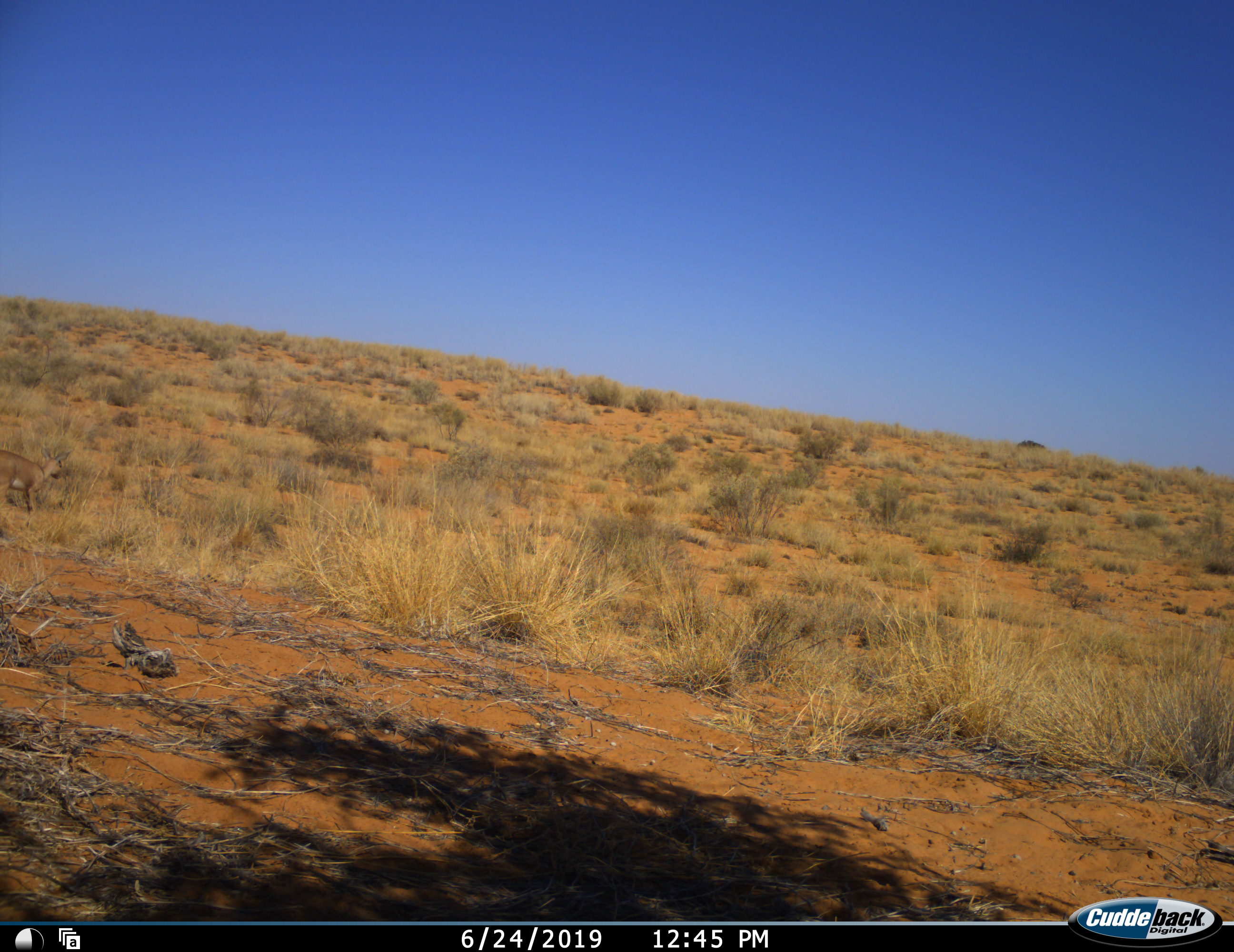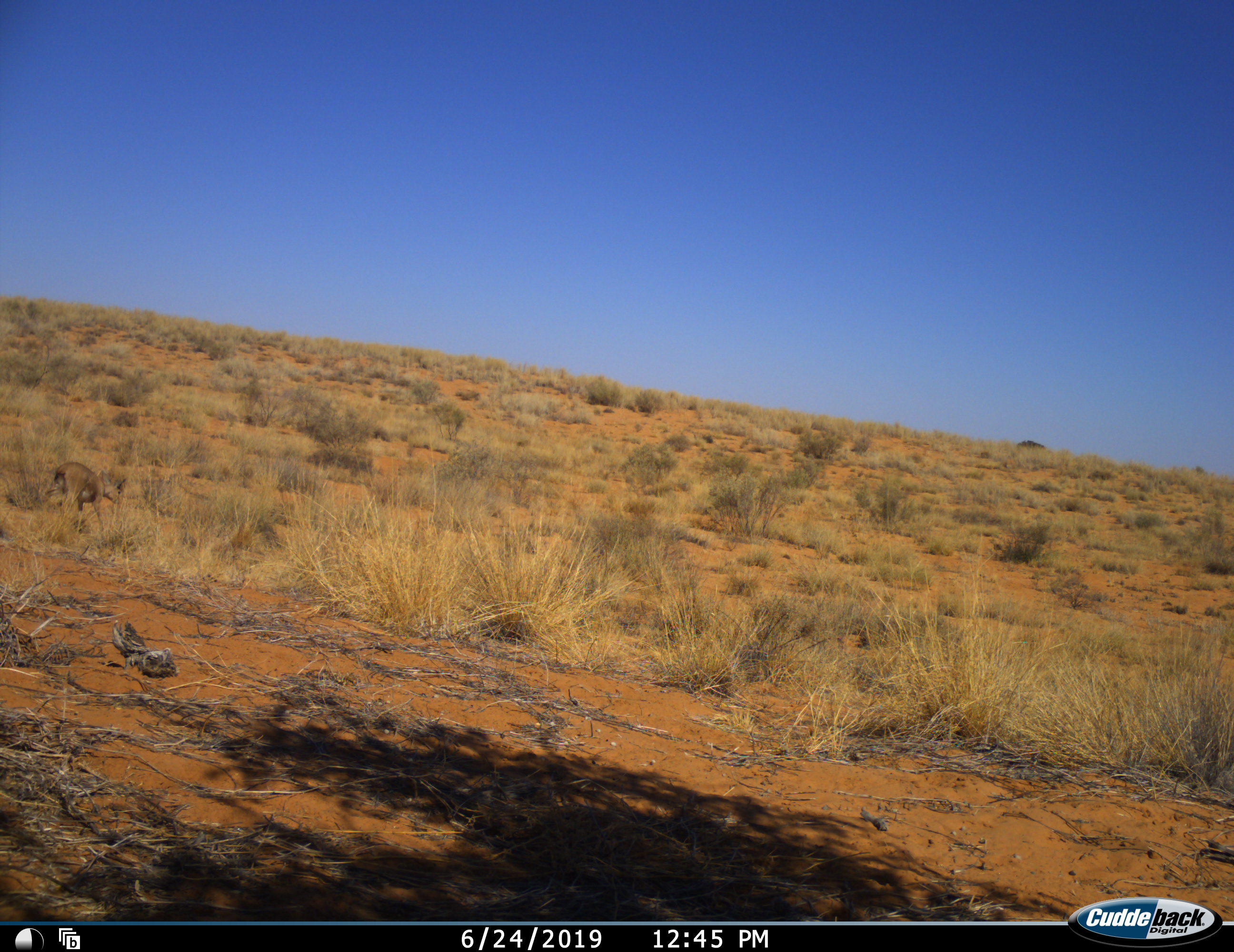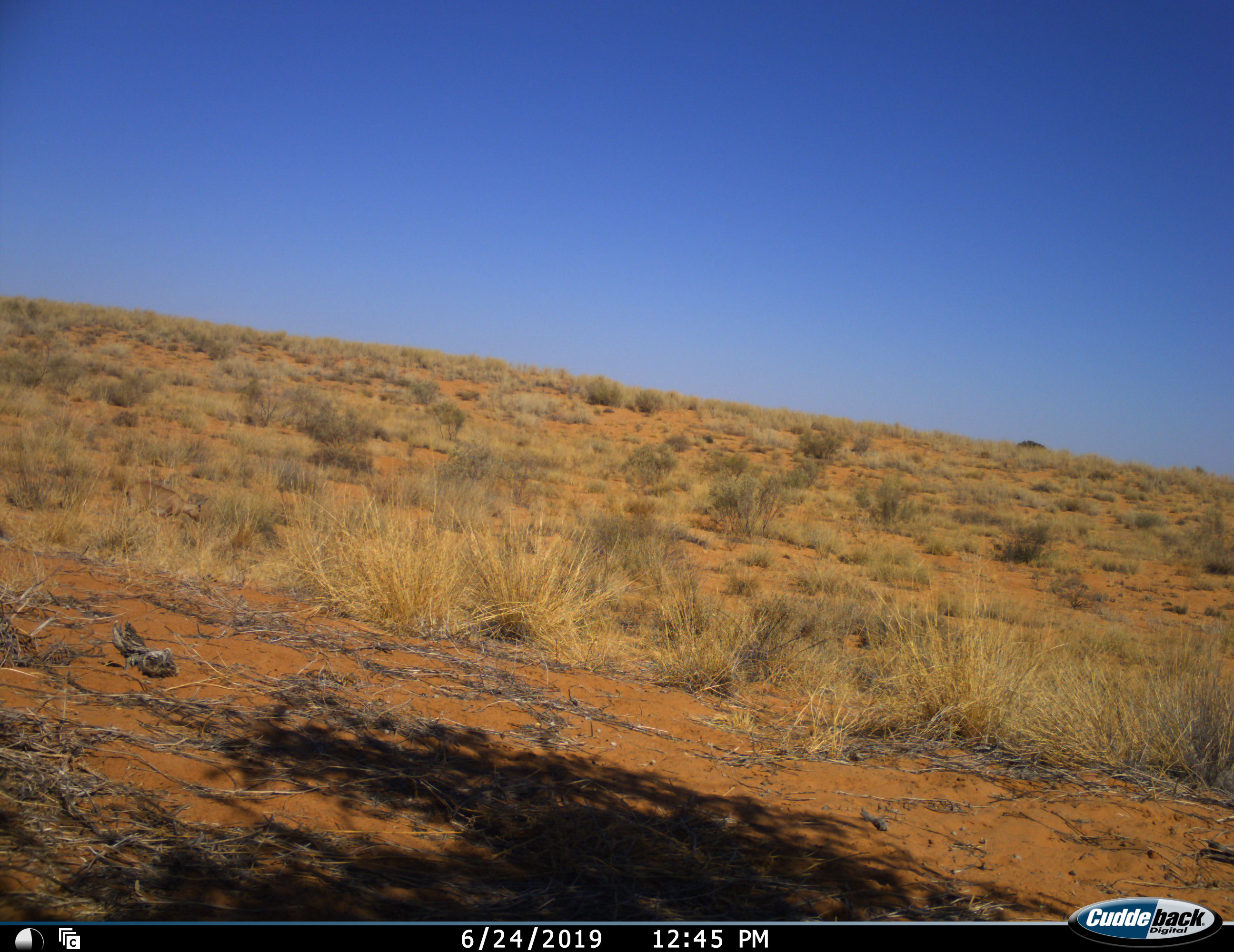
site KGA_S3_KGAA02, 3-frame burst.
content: unidentified animal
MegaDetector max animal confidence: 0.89